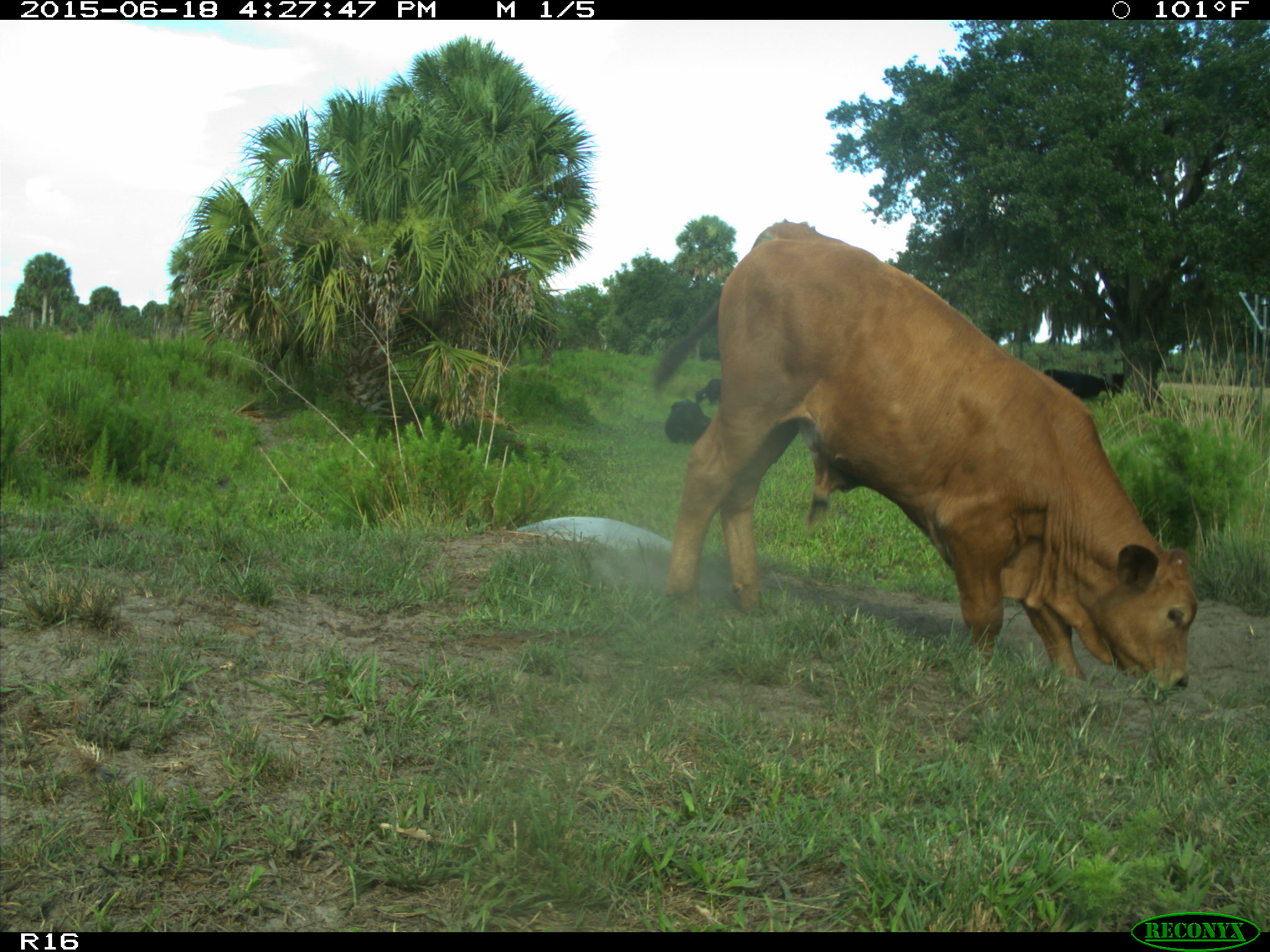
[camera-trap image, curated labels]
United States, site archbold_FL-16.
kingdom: Animalia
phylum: Chordata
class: Mammalia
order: Artiodactyla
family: Bovidae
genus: Bos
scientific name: Bos taurus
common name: domestic cow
Bos taurus (domestic cow).